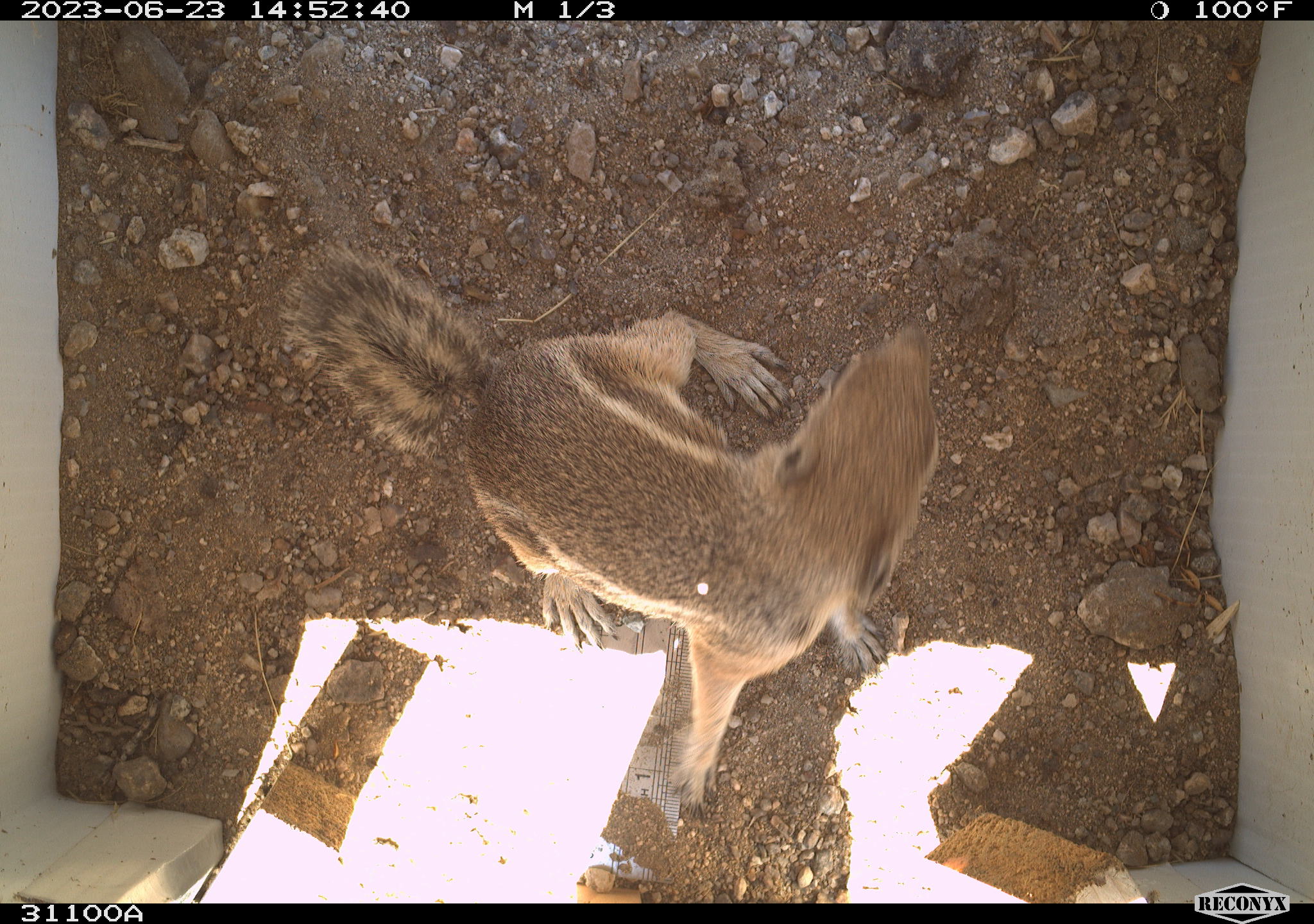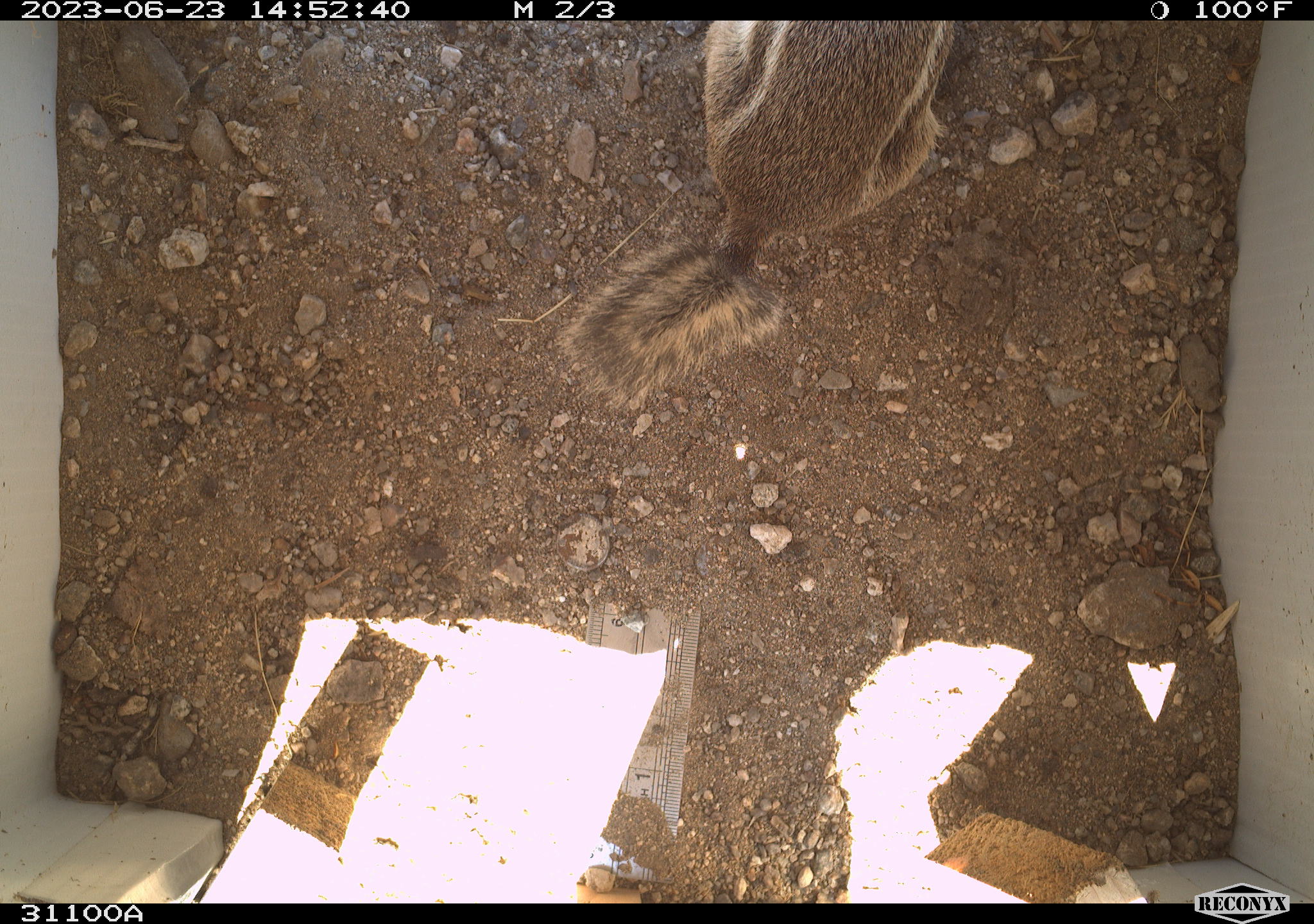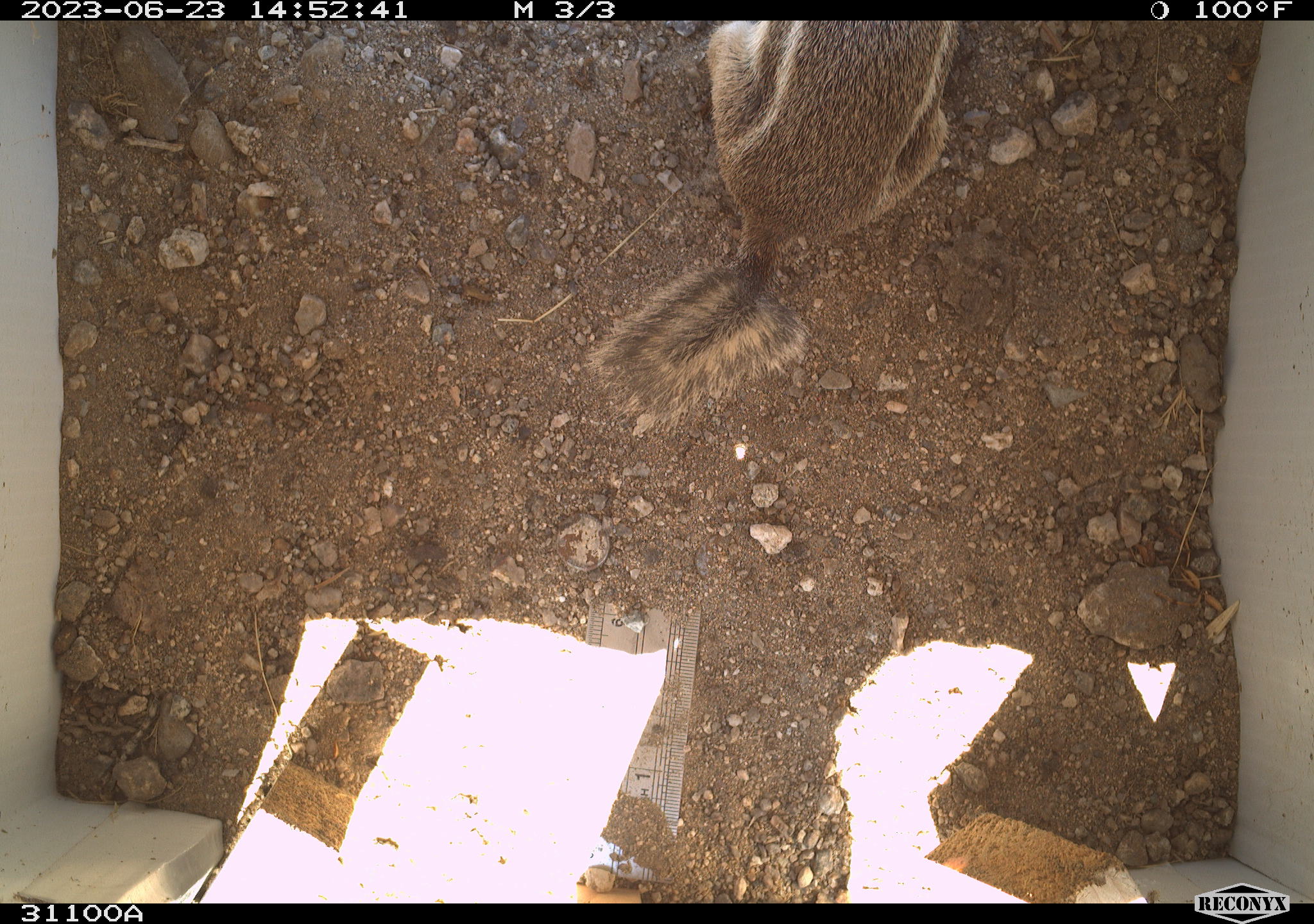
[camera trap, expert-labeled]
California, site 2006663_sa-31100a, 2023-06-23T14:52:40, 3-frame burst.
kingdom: Animalia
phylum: Chordata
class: Mammalia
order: Rodentia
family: Sciuridae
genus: Ammospermophilus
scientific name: Ammospermophilus leucurus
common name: white-tailed antelope squirrel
White-tailed antelope squirrel (Ammospermophilus leucurus).